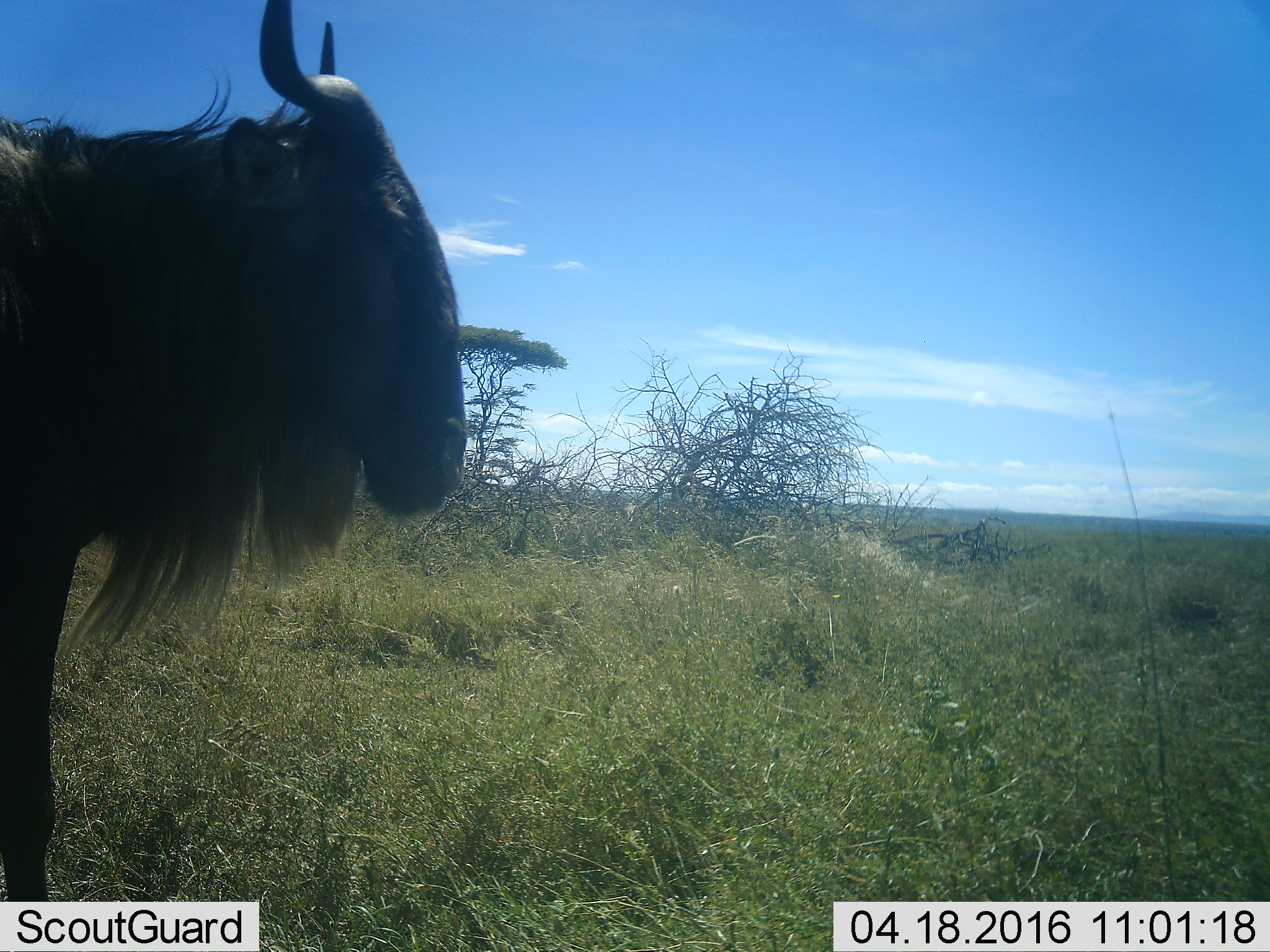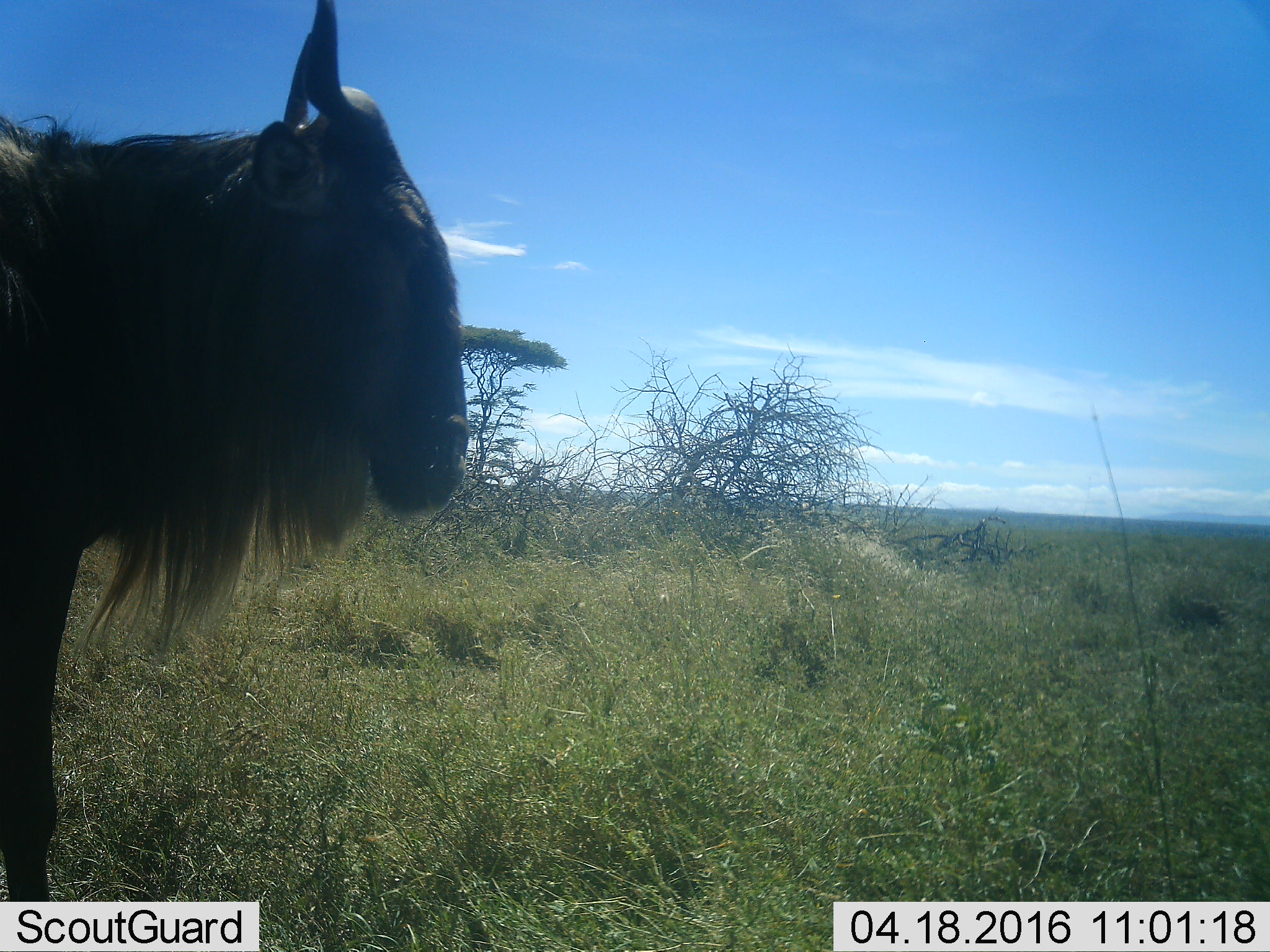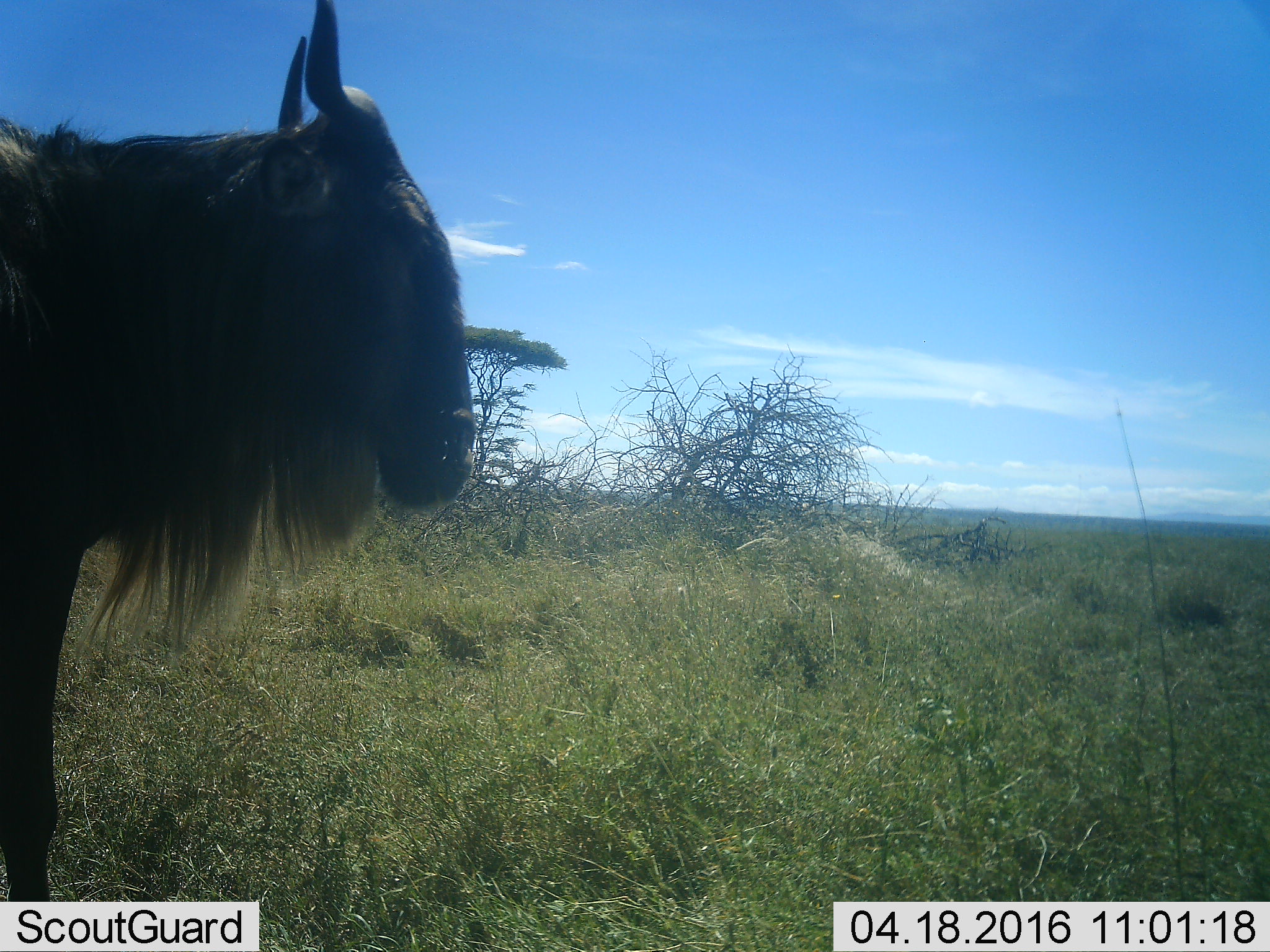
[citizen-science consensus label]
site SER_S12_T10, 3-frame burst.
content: unidentified animal